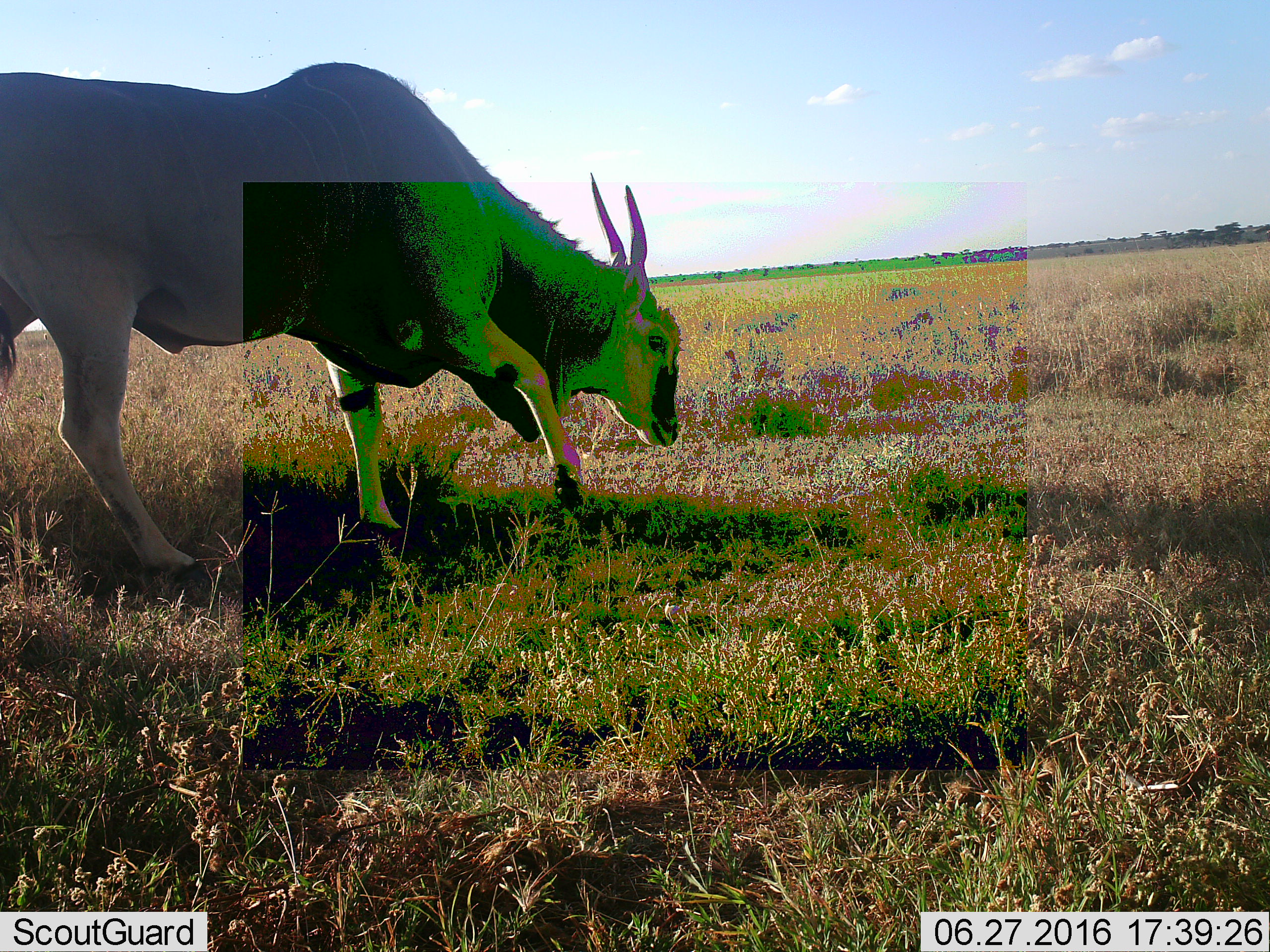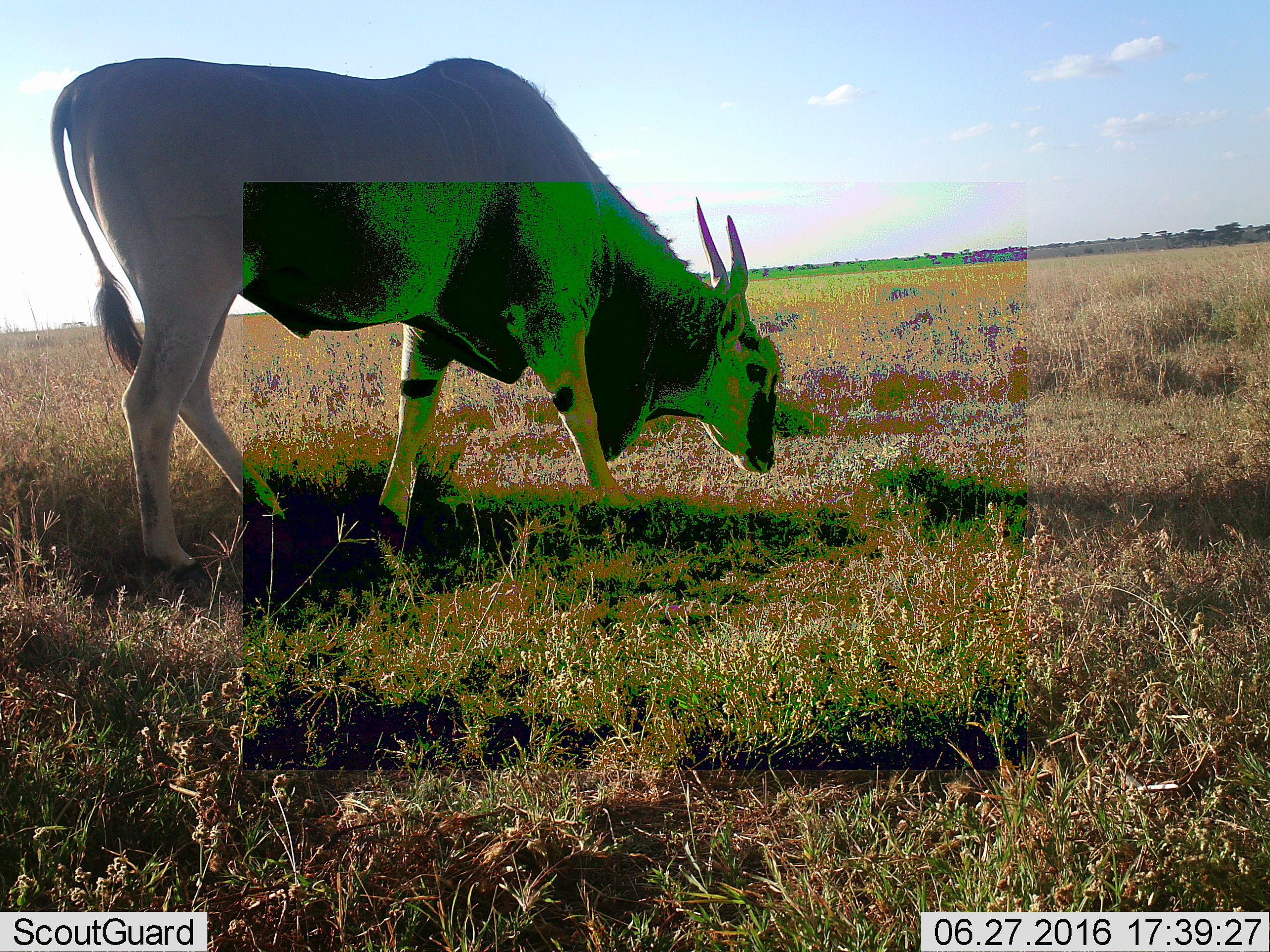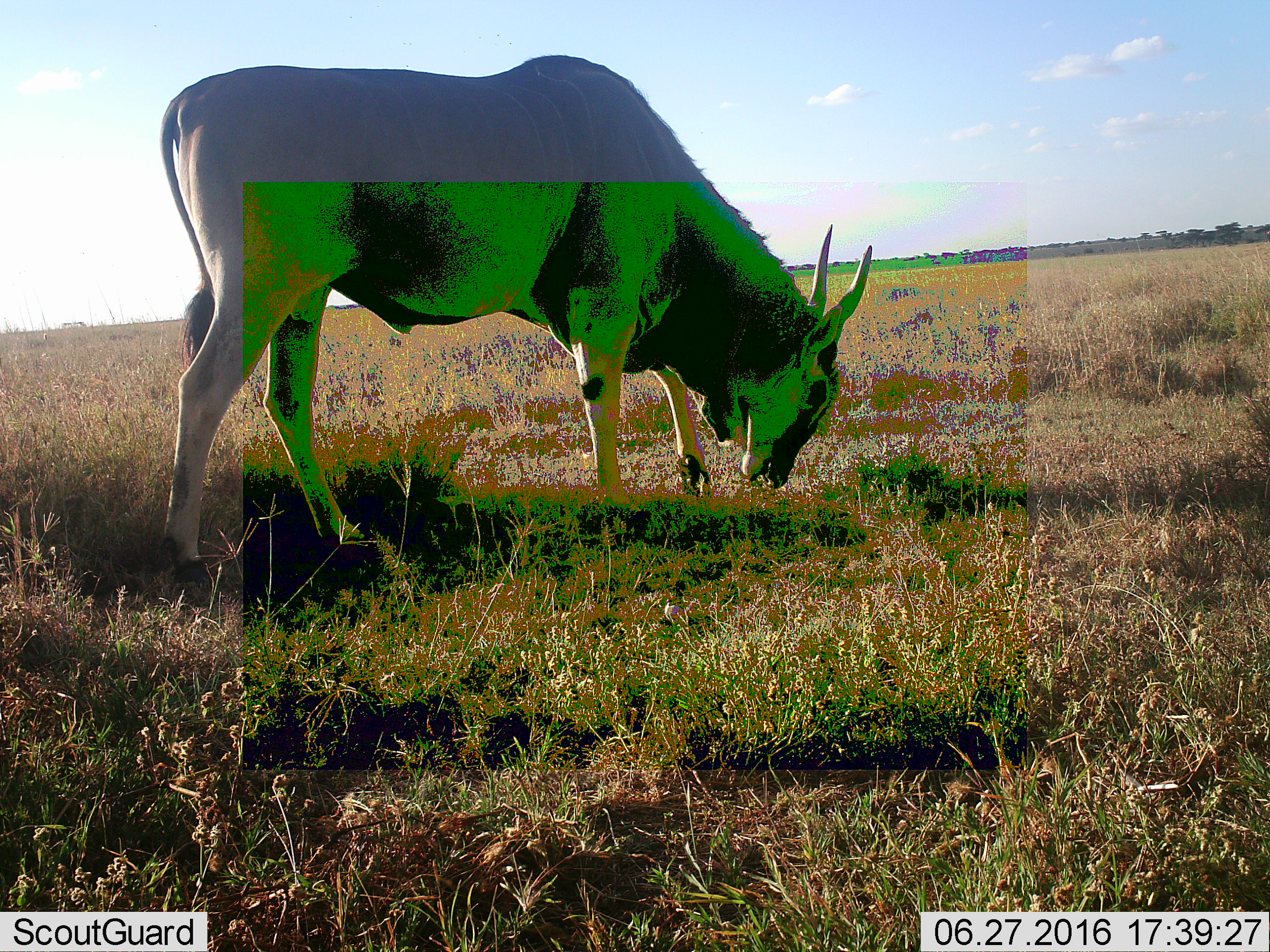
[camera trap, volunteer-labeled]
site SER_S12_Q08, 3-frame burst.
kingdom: Animalia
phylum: Chordata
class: Mammalia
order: Artiodactyla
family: Bovidae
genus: Tragelaphus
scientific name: Tragelaphus oryx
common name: eland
Eland (Tragelaphus oryx), count 1. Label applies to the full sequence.